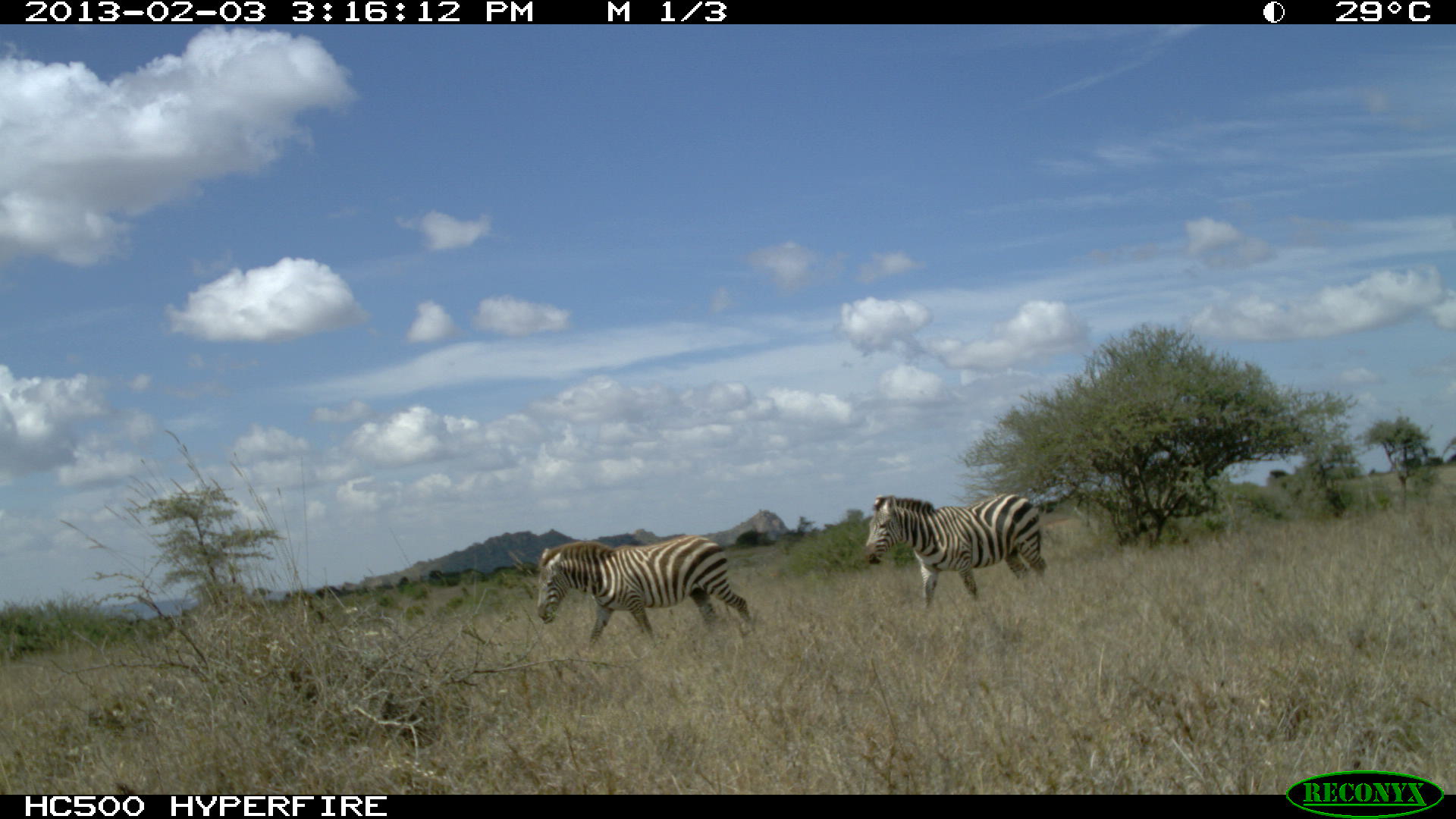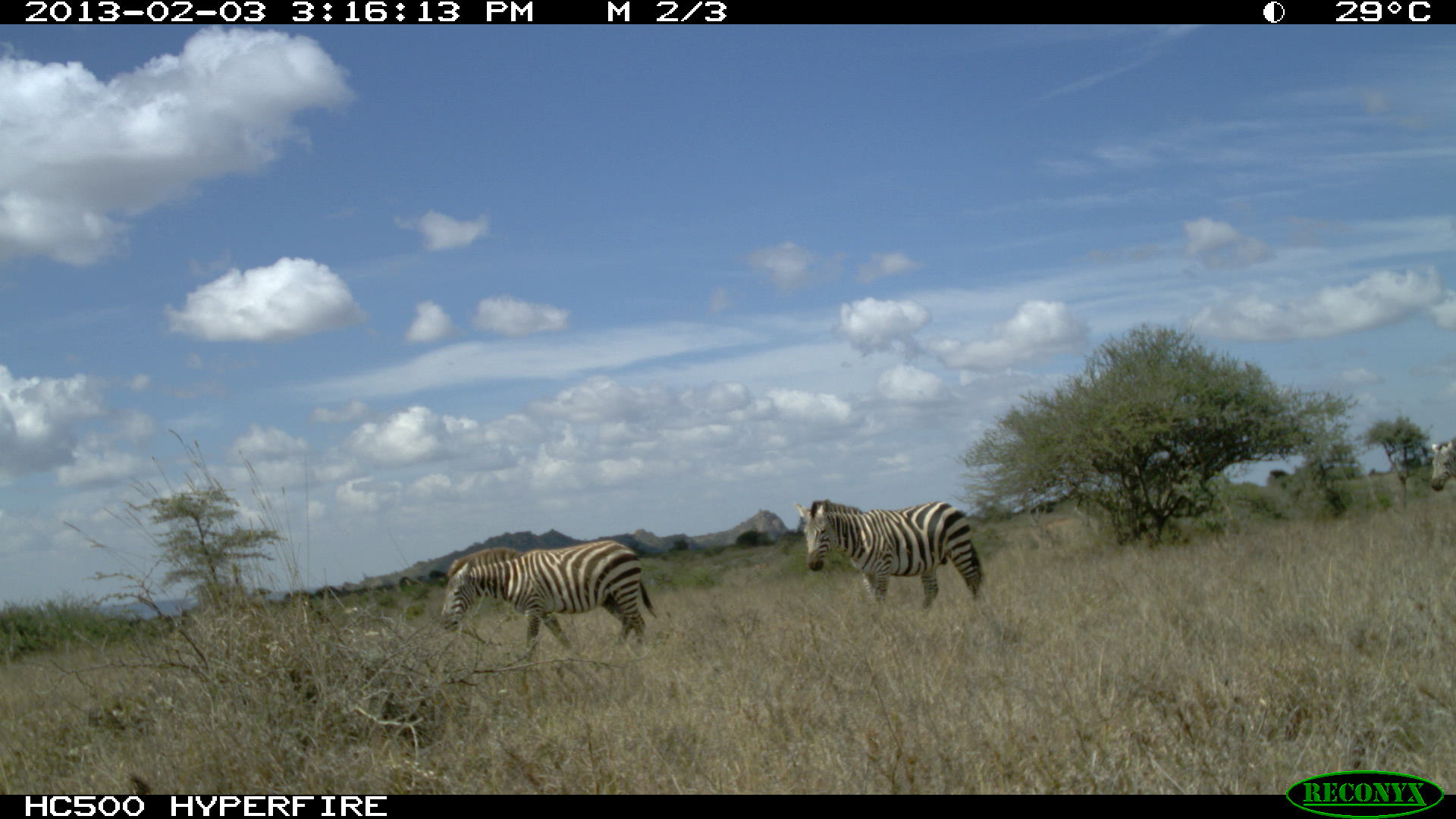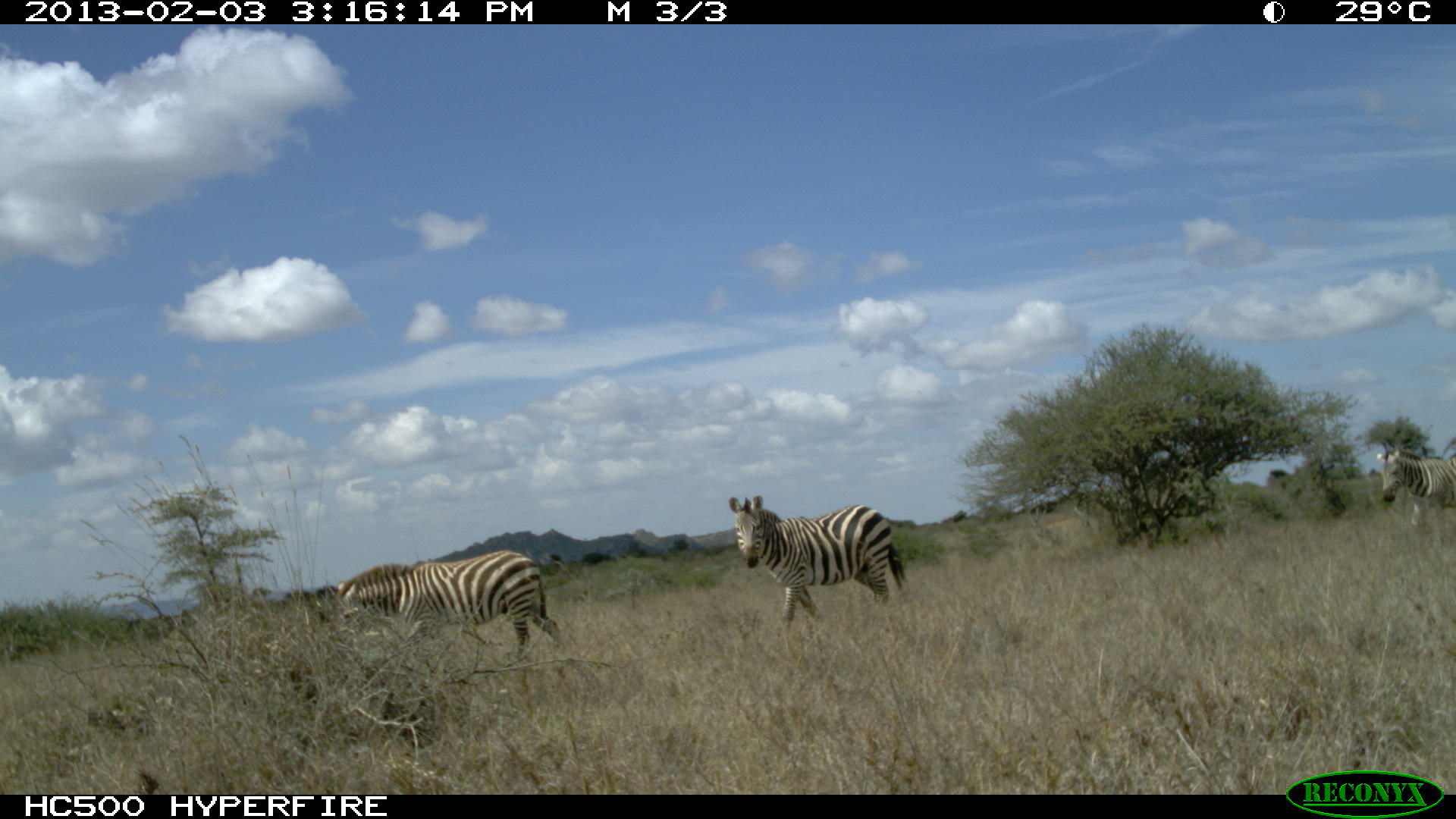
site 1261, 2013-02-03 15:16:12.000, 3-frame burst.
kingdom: Animalia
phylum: Chordata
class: Mammalia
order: Perissodactyla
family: Equidae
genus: Equus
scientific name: Equus quagga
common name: plains zebra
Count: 2.